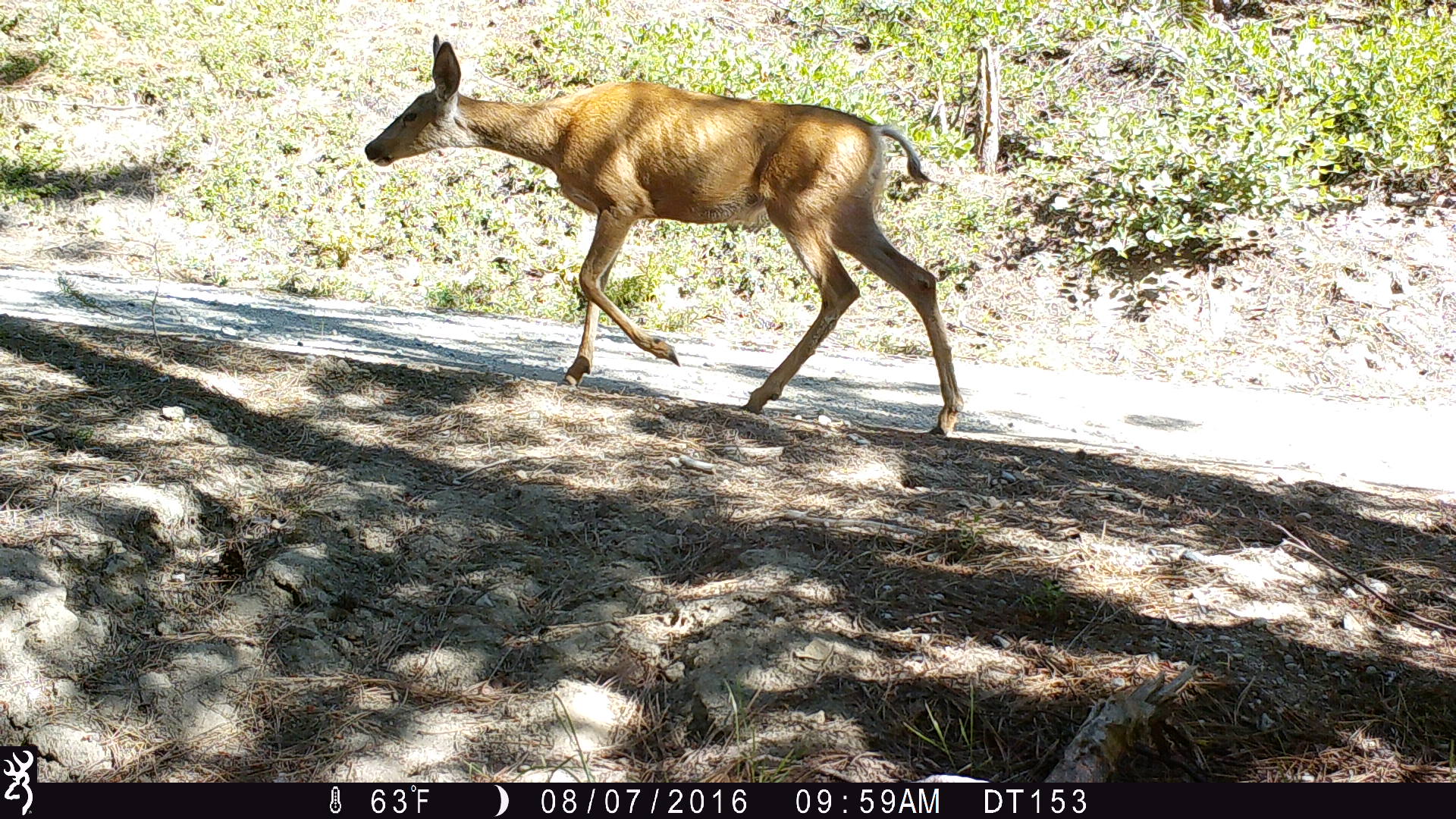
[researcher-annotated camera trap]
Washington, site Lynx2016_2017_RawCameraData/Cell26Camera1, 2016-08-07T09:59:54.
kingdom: Animalia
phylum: Chordata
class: Mammalia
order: Artiodactyla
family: Cervidae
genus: Odocoileus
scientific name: Odocoileus hemionus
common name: mule deer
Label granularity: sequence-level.